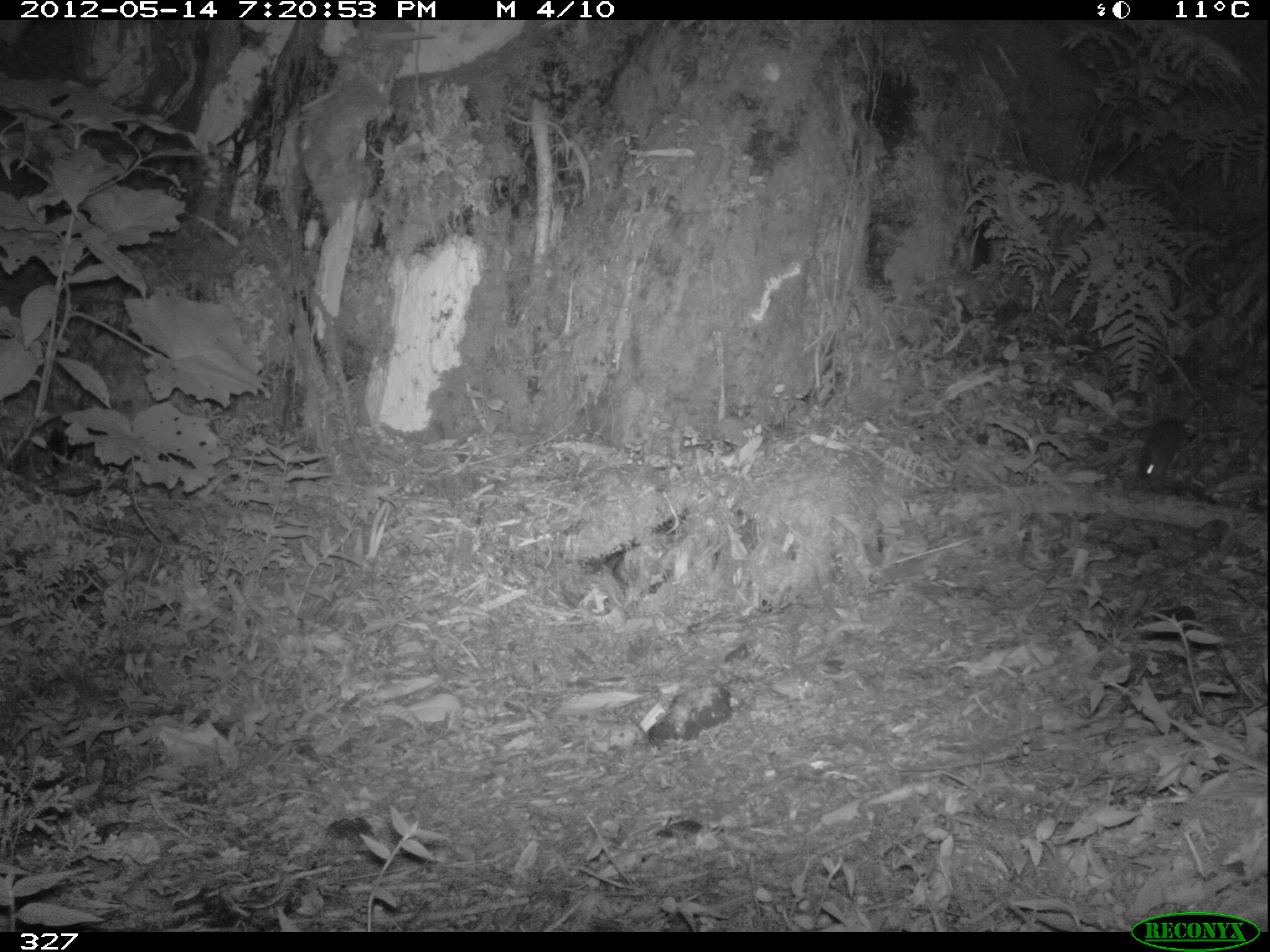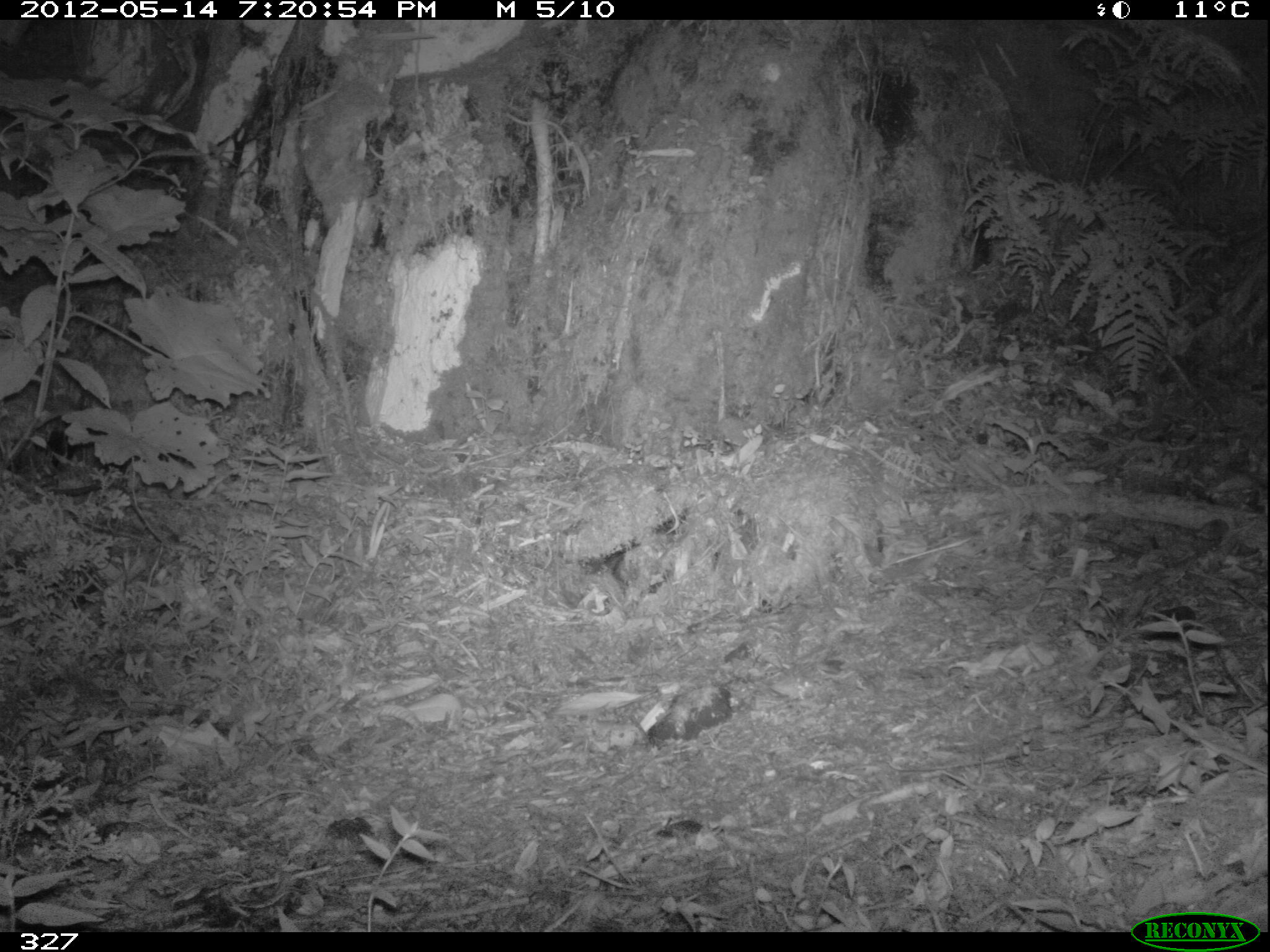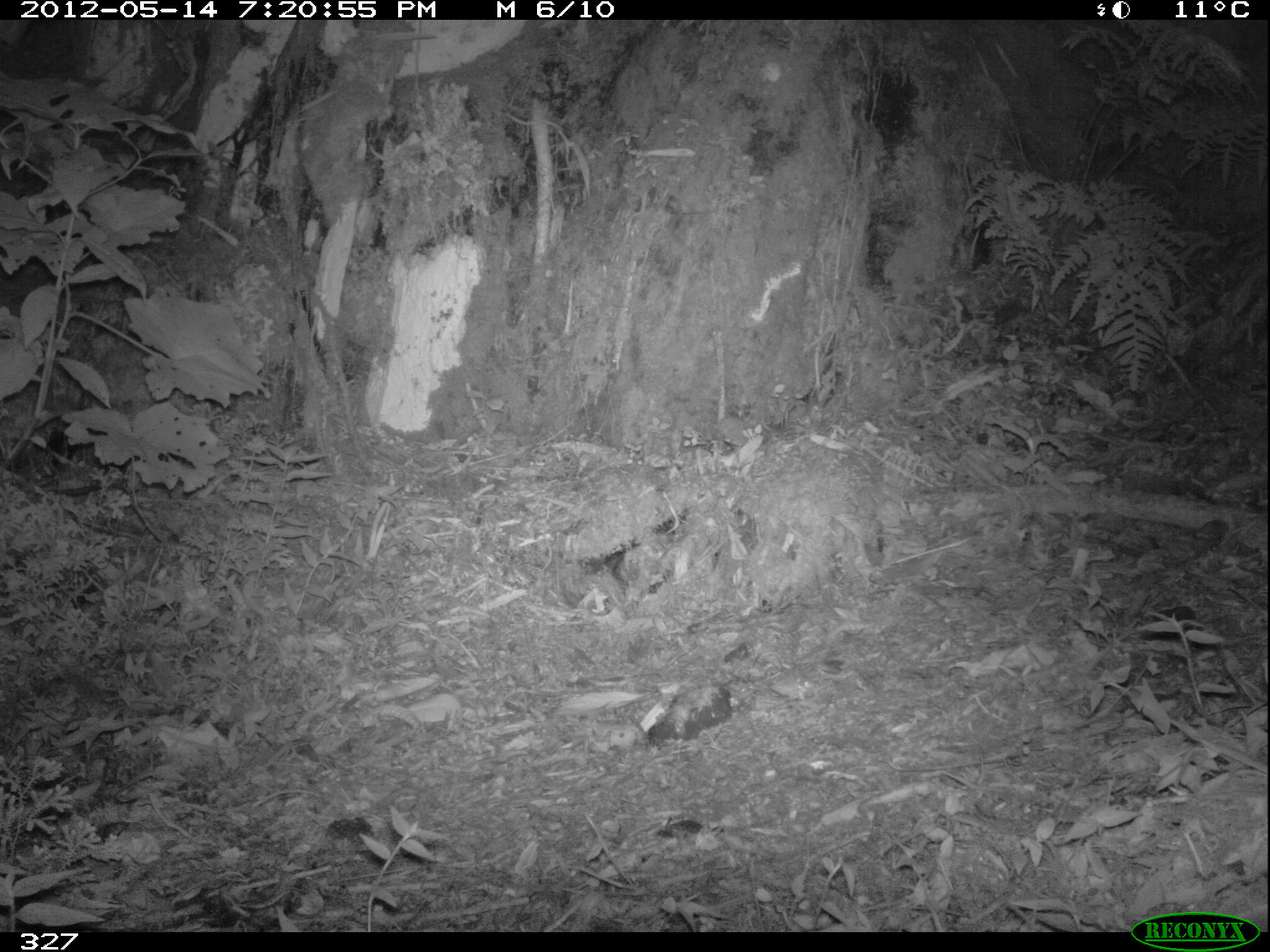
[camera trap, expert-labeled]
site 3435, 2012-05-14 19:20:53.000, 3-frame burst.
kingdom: Animalia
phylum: Chordata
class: Mammalia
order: Rodentia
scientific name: Rodentia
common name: rodents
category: unknown rodent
Unknown rodent (rodents) (Rodentia).